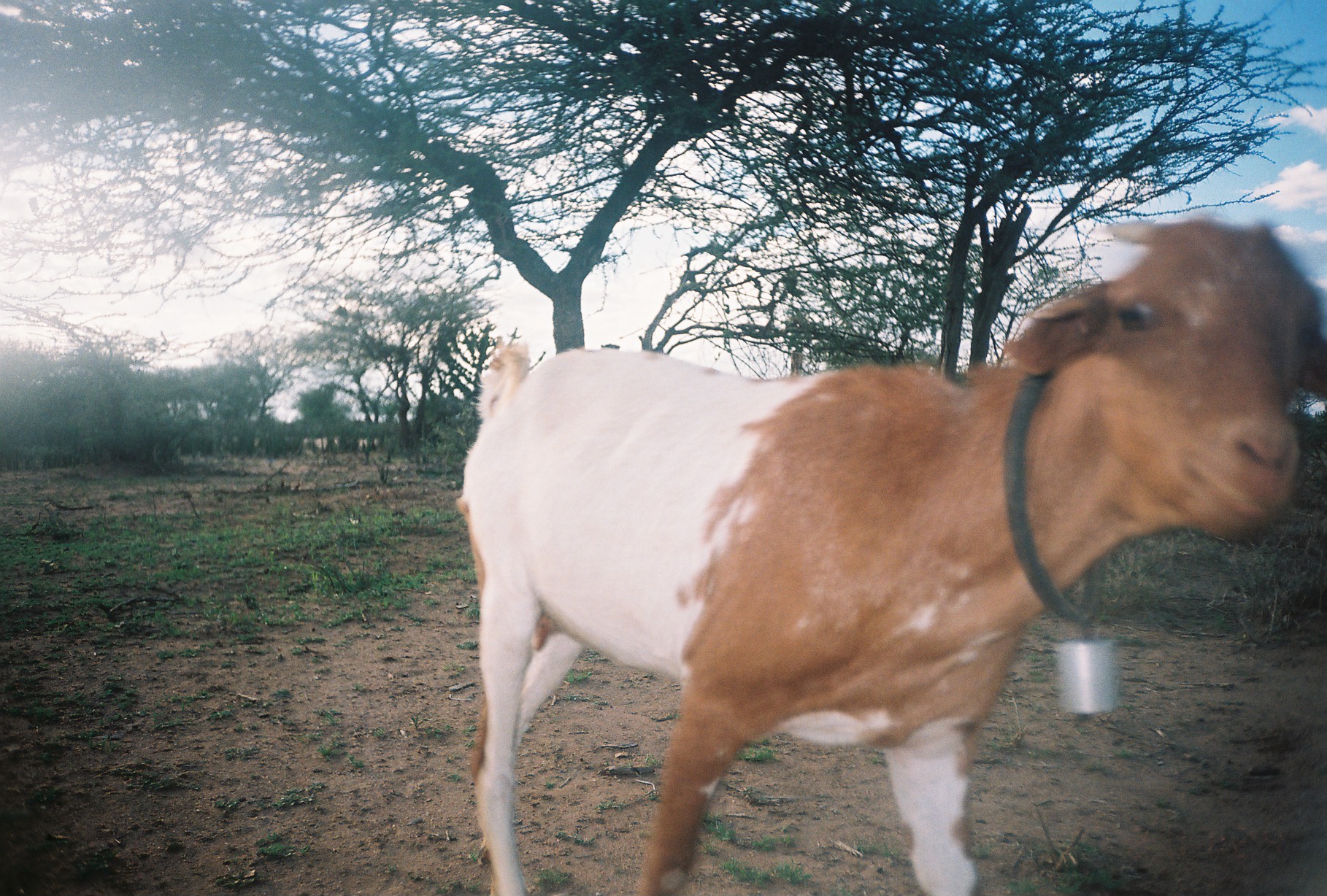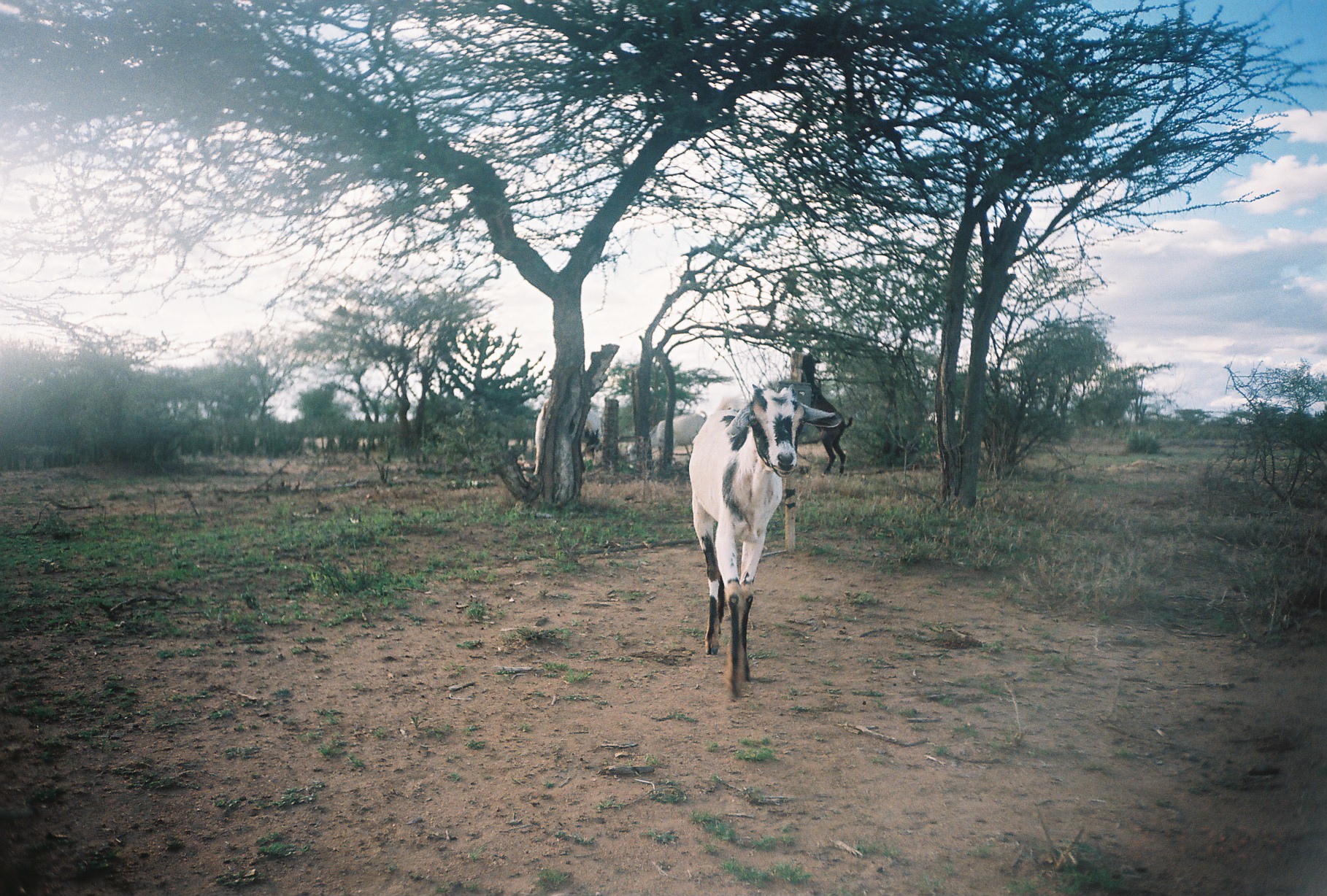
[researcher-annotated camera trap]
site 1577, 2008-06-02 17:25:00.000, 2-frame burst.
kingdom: Animalia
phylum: Chordata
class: Mammalia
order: Artiodactyla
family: Bovidae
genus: Capra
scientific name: Capra aegagrus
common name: wild goat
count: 1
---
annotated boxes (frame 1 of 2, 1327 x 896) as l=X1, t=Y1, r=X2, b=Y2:
capra aegagrus: l=454, t=214, r=1327, b=896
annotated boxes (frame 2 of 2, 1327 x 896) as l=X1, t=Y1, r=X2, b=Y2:
capra aegagrus: l=690, t=384, r=840, b=693; l=798, t=353, r=853, b=471; l=627, t=407, r=705, b=460; l=533, t=399, r=603, b=458